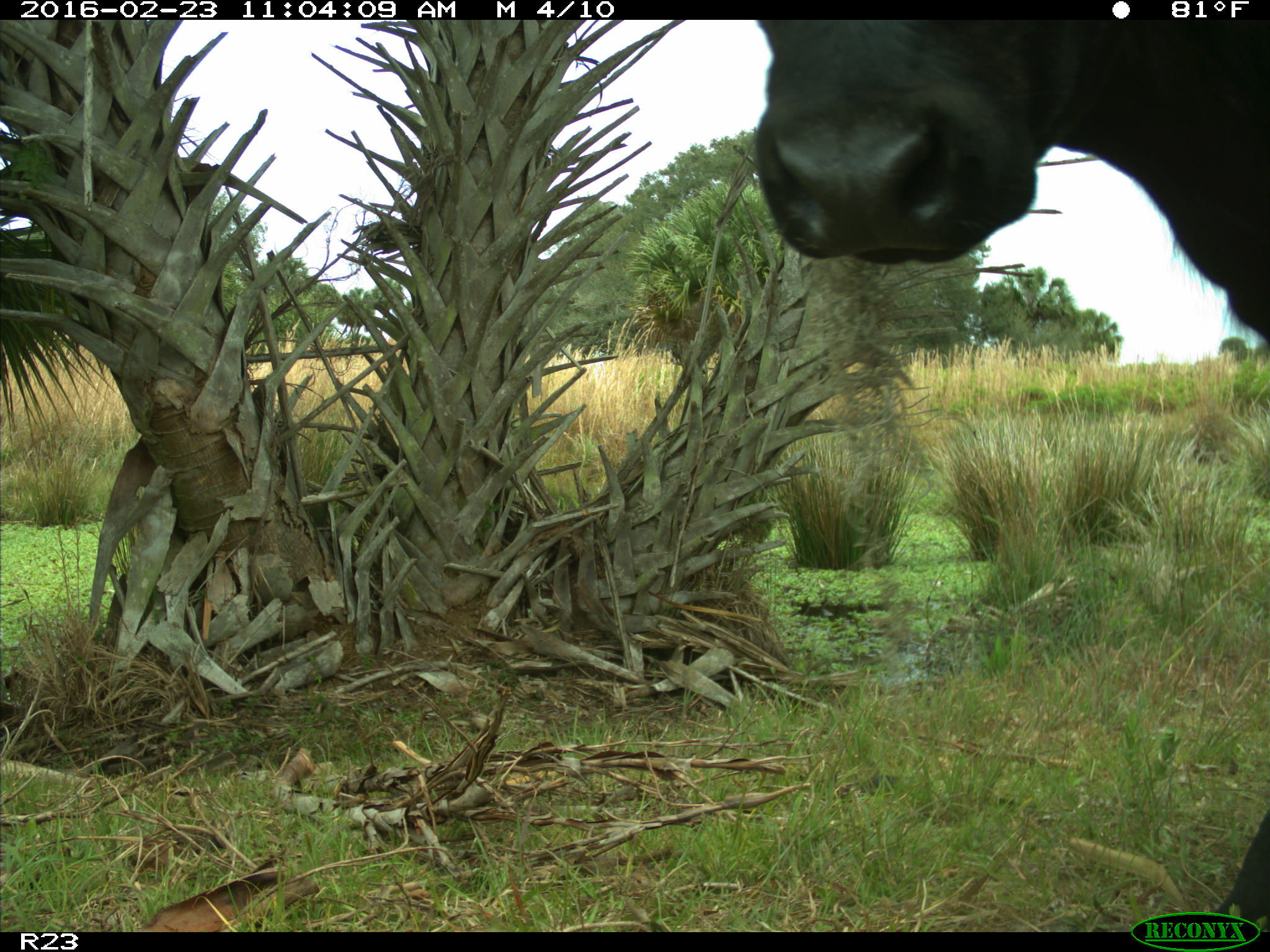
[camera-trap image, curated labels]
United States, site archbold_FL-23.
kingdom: Animalia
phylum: Chordata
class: Mammalia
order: Artiodactyla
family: Bovidae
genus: Bos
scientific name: Bos taurus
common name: domestic cow